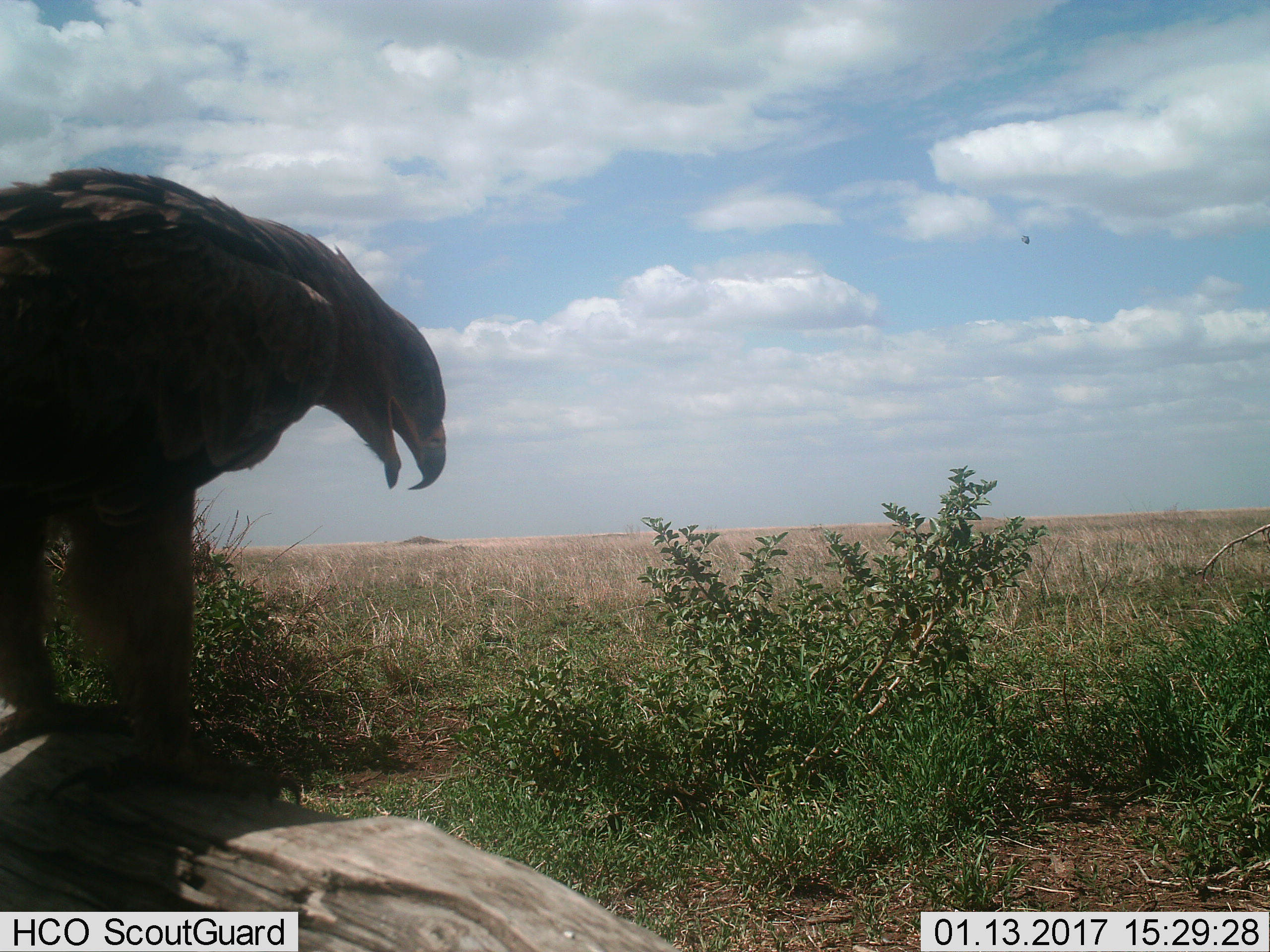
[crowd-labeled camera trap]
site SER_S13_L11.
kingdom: Animalia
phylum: Chordata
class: Aves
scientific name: Aves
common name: bird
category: birdother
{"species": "birdother (bird) (Aves)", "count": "1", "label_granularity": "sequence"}